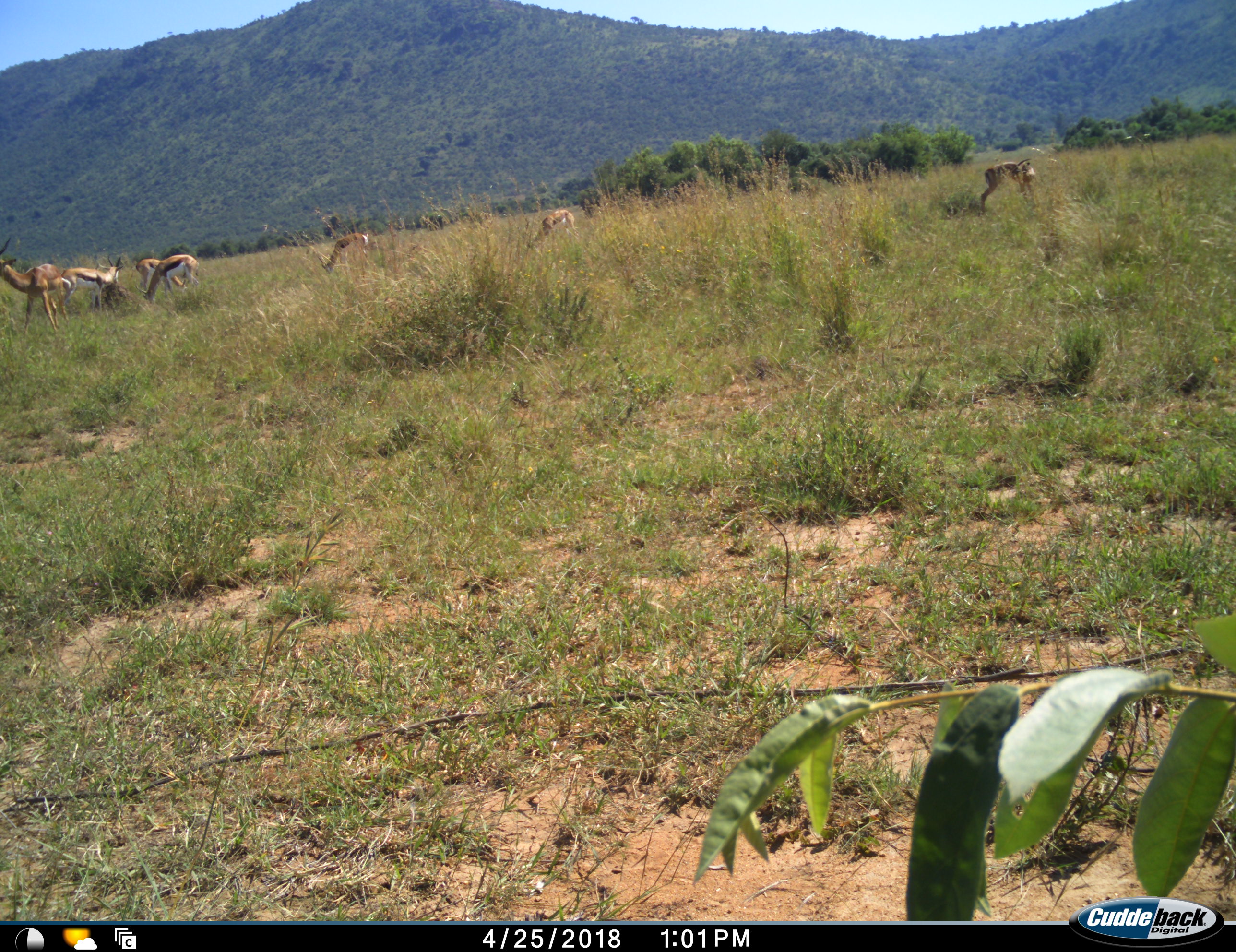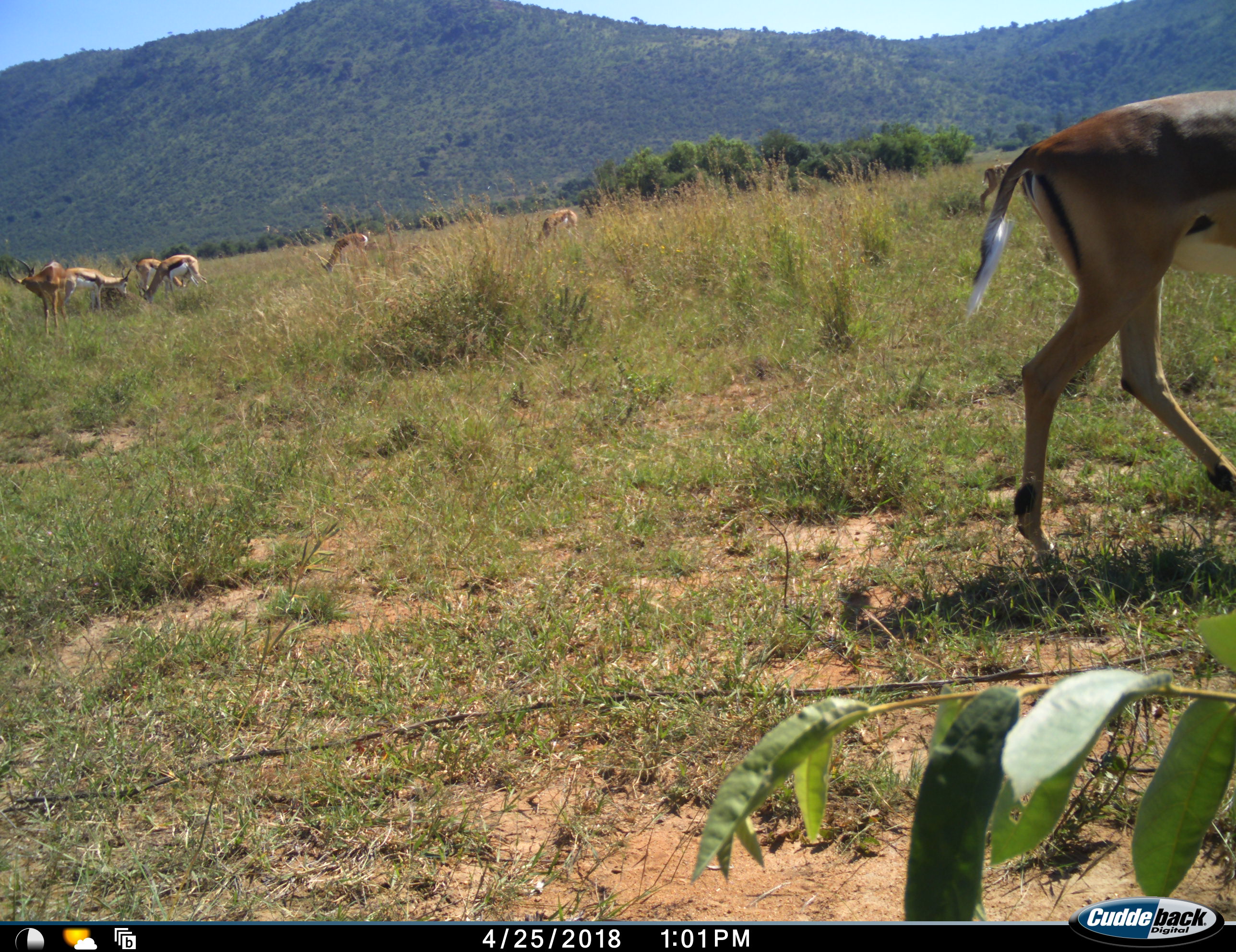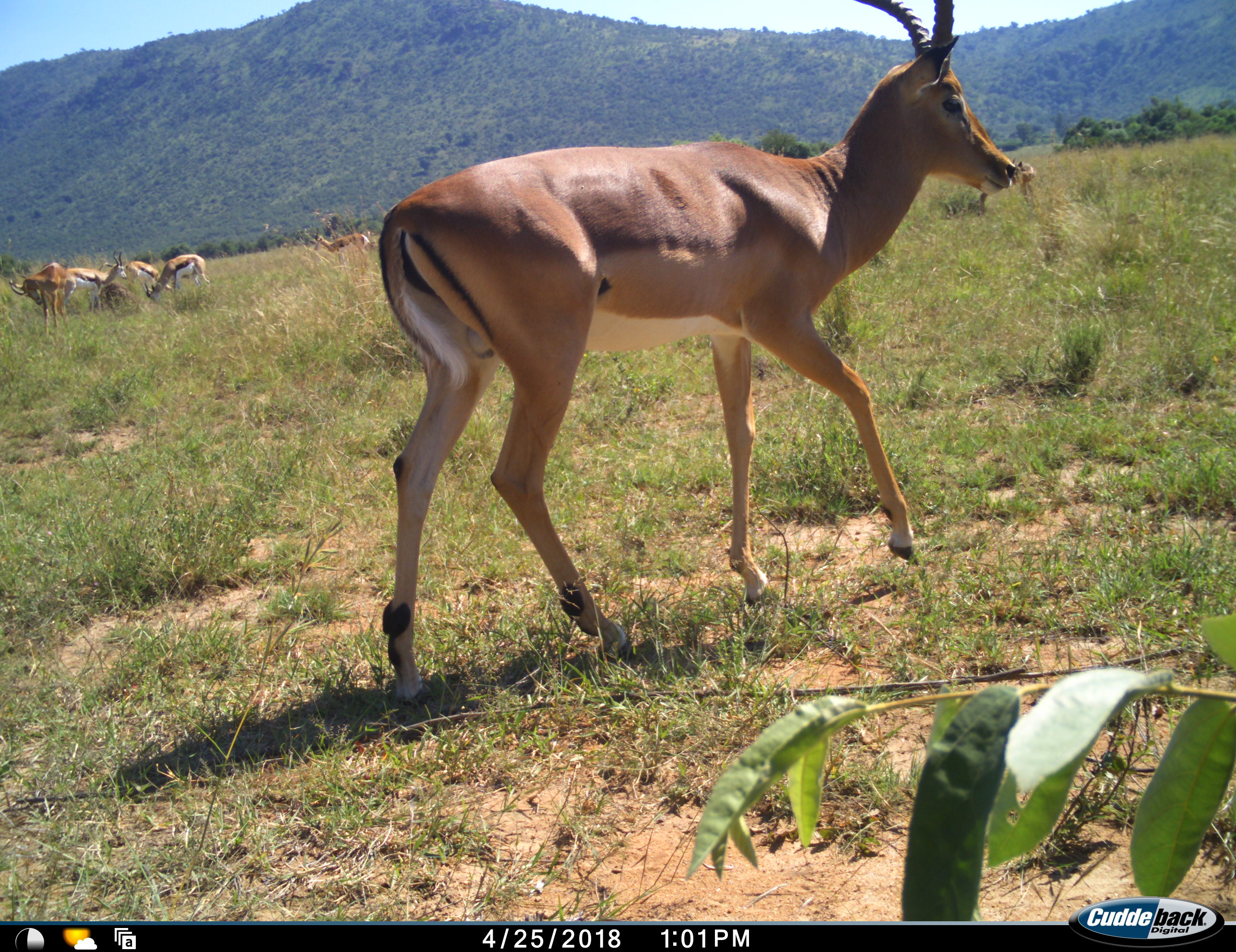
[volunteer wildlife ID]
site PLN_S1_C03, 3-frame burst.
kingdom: Animalia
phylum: Chordata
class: Mammalia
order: Artiodactyla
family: Bovidae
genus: Aepyceros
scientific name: Aepyceros melampus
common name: impala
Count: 2.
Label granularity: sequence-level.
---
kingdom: Animalia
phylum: Chordata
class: Mammalia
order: Artiodactyla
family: Bovidae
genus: Antidorcas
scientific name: Antidorcas marsupialis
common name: springbok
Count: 6.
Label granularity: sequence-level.